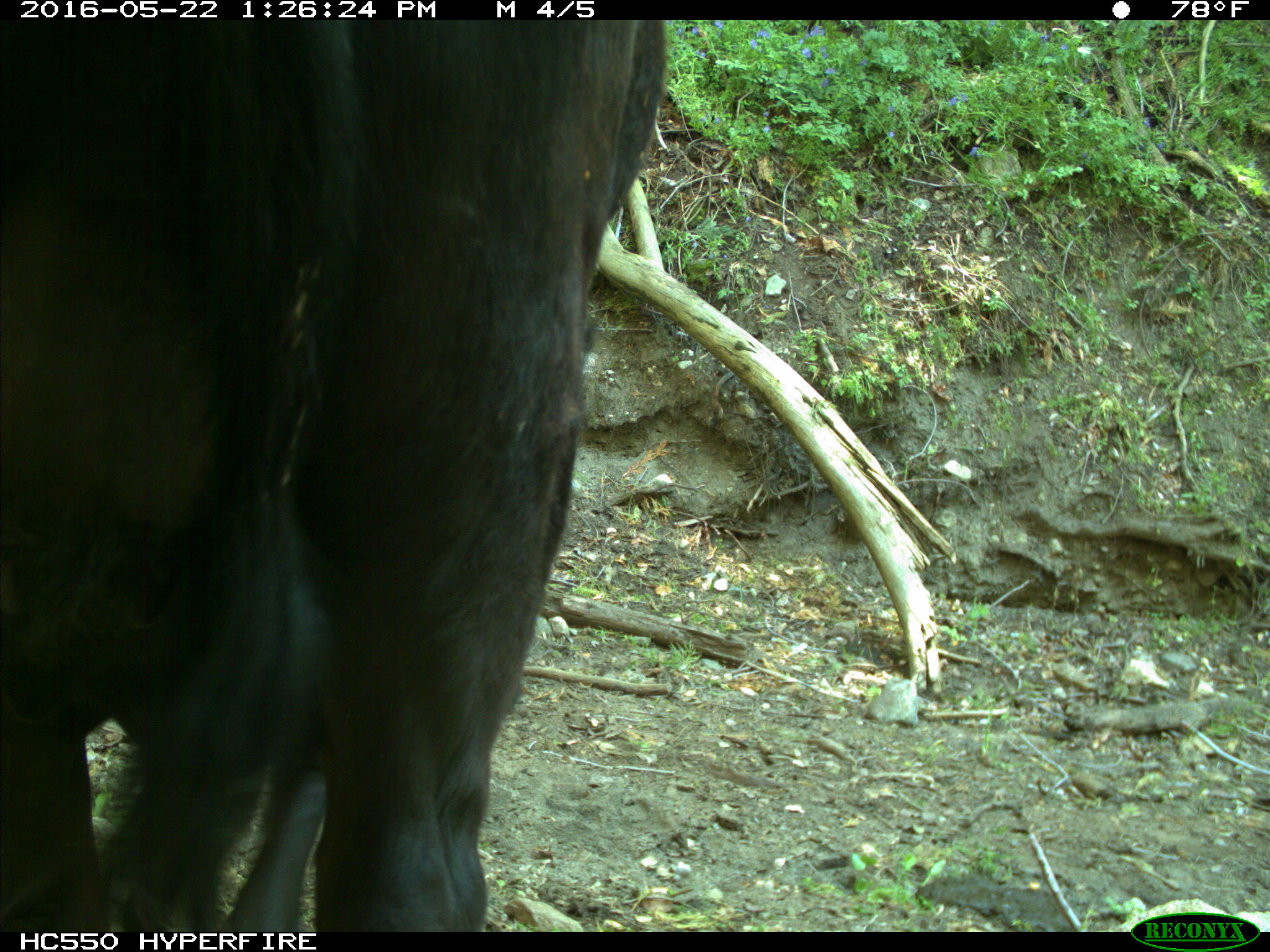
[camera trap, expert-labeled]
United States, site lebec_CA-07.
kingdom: Animalia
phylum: Chordata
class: Mammalia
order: Artiodactyla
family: Bovidae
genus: Bos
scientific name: Bos taurus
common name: domestic cow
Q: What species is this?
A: Bos taurus (domestic cow).